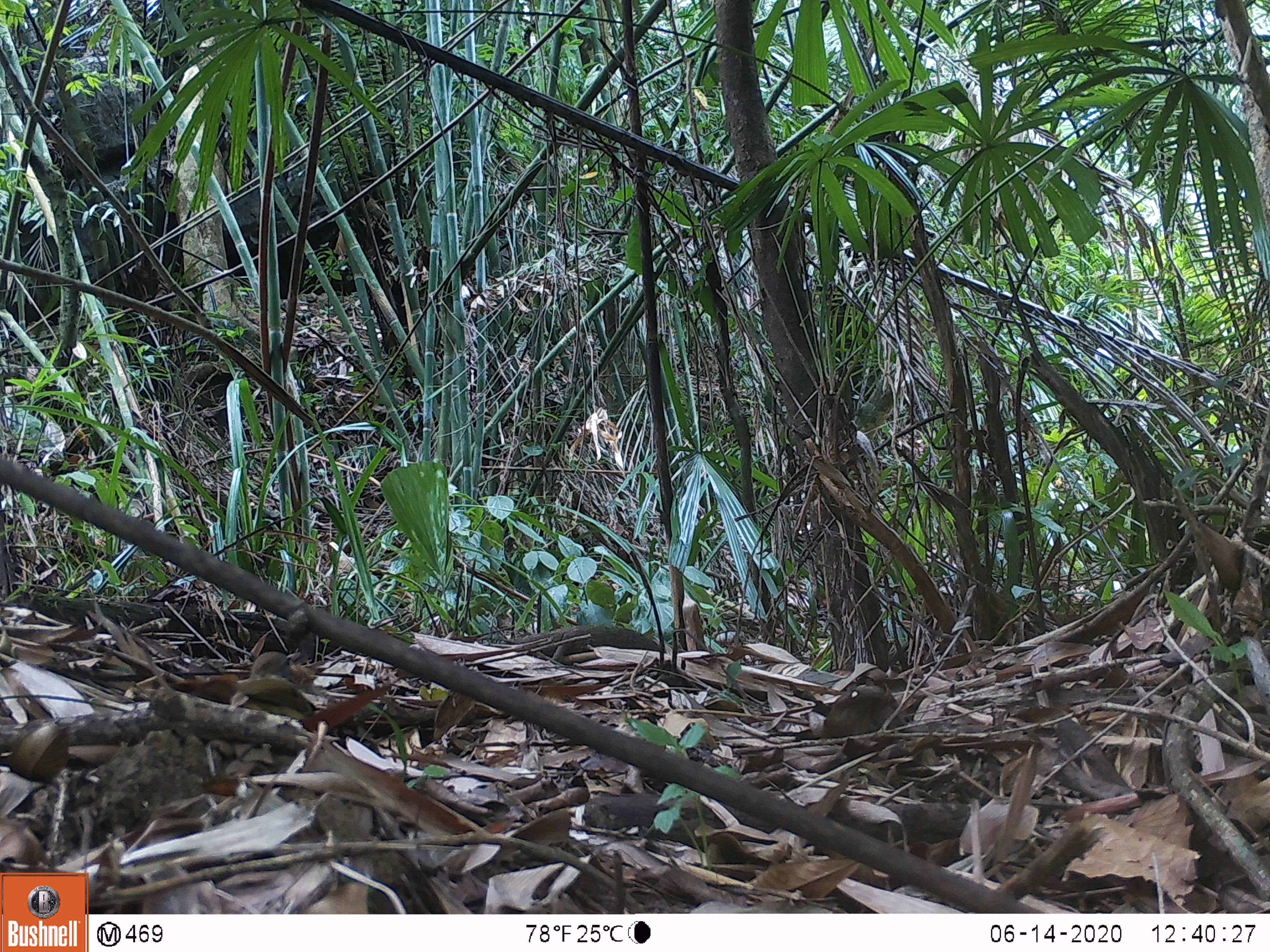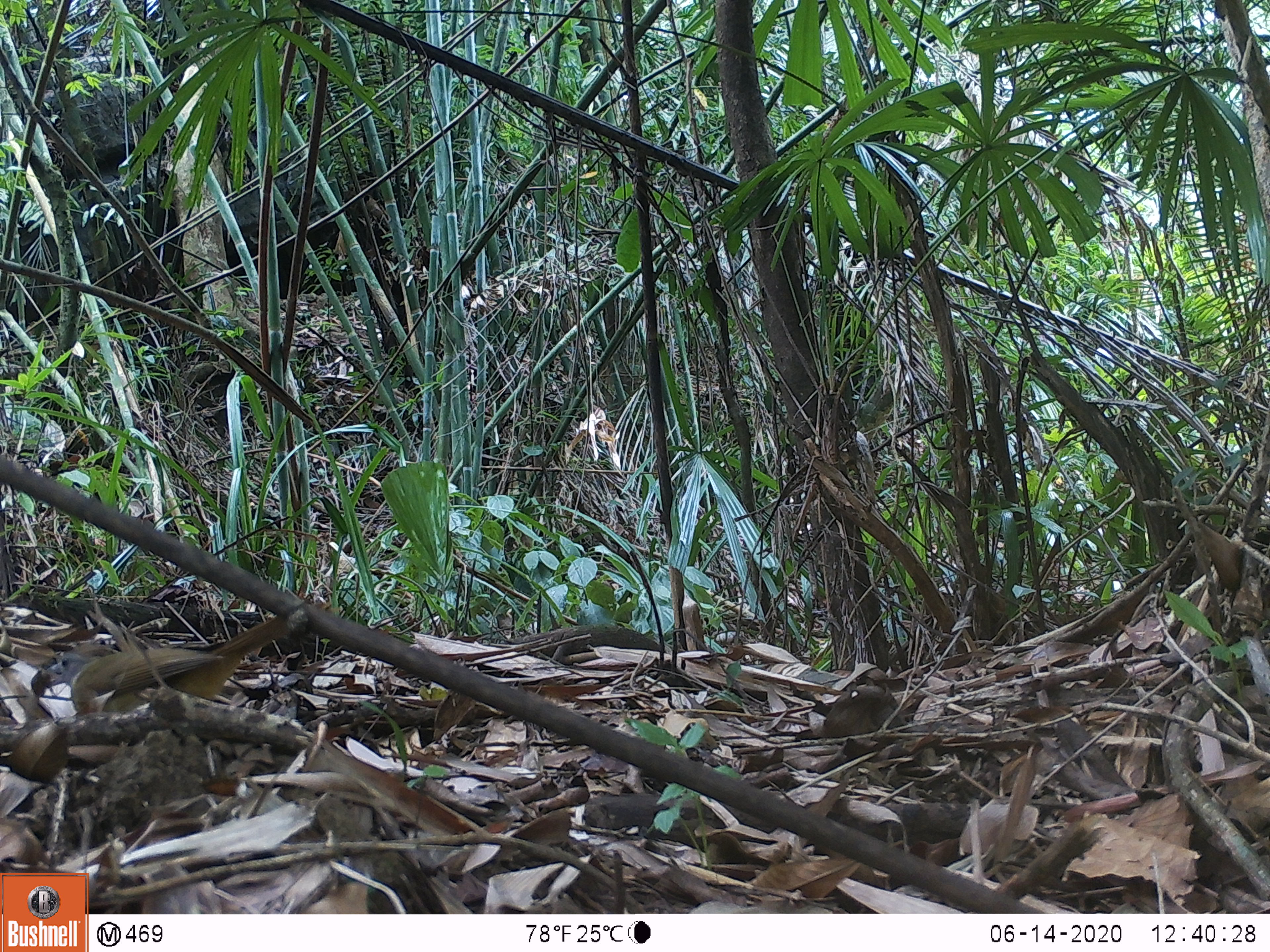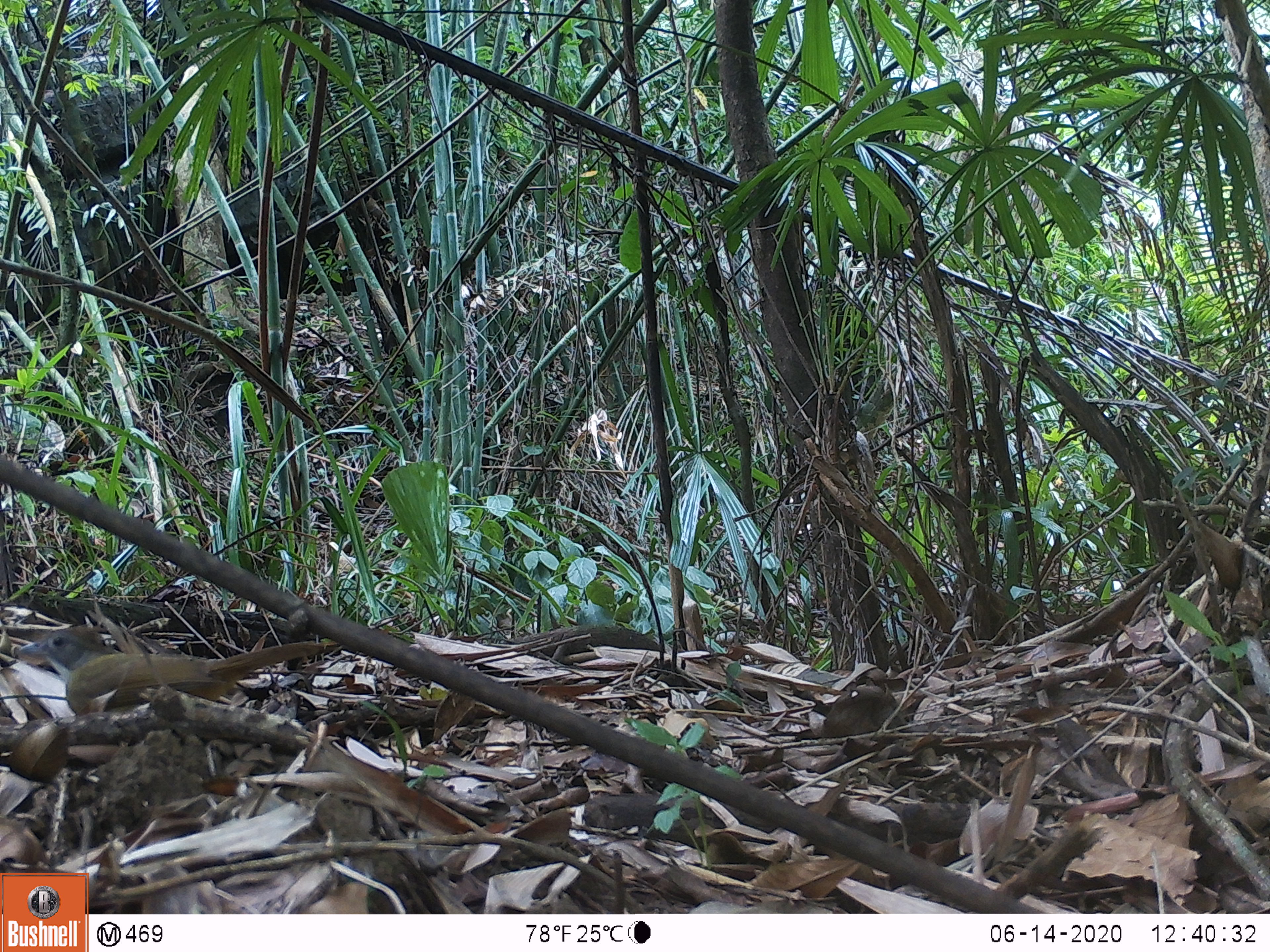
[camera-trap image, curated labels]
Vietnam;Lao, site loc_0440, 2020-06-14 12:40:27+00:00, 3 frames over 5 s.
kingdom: Animalia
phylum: Chordata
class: Aves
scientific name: Aves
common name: bird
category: unidentified bird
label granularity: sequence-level